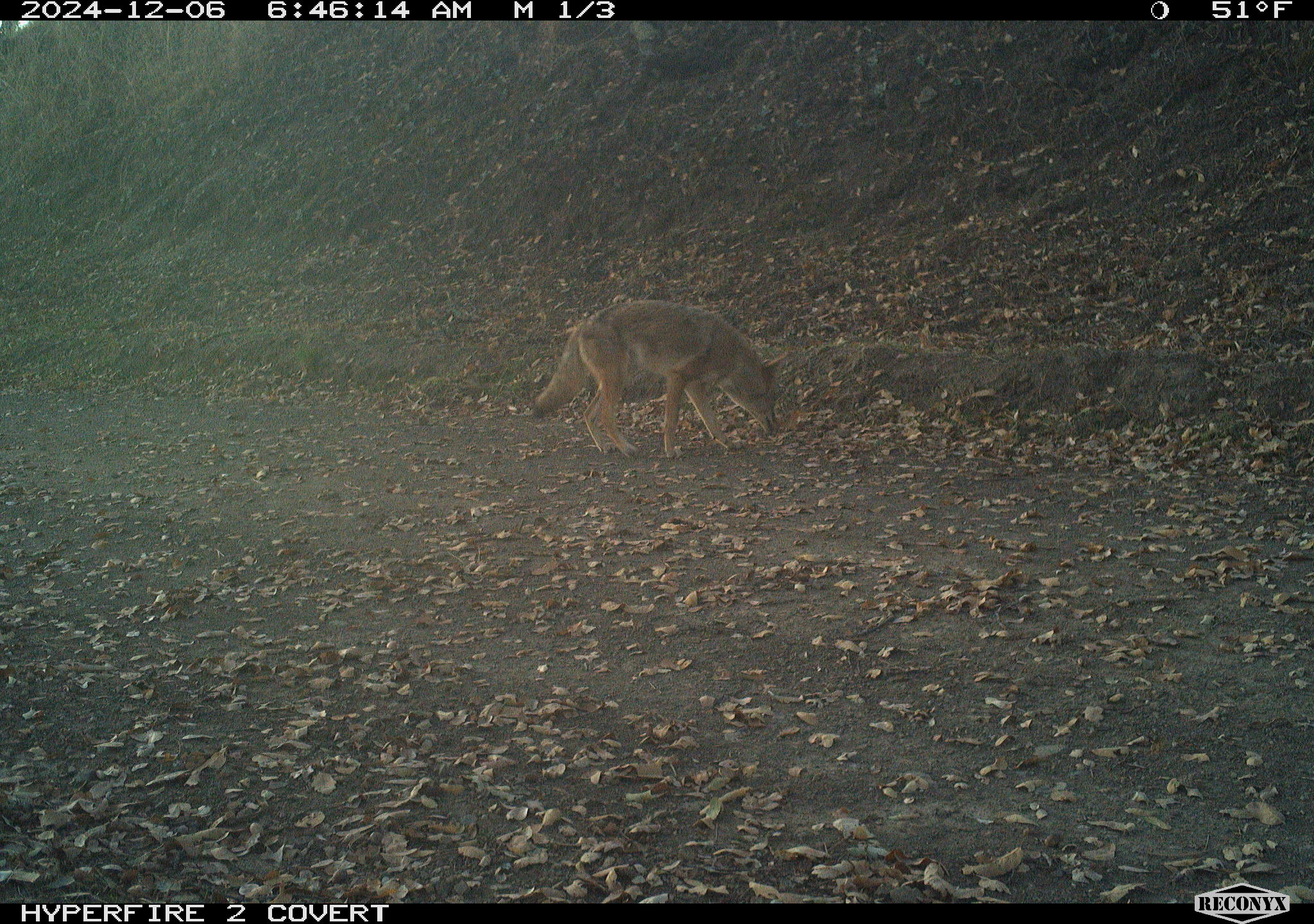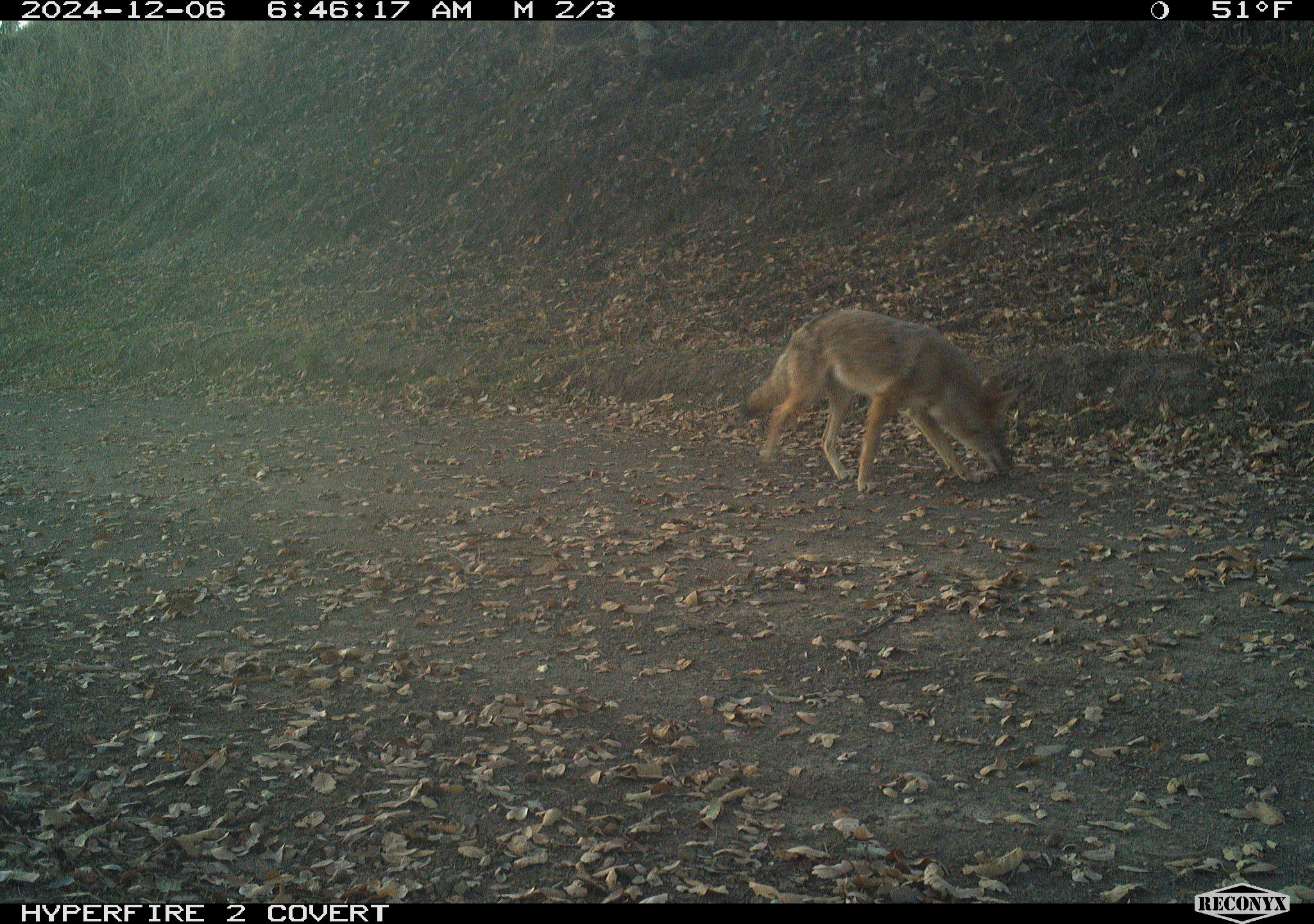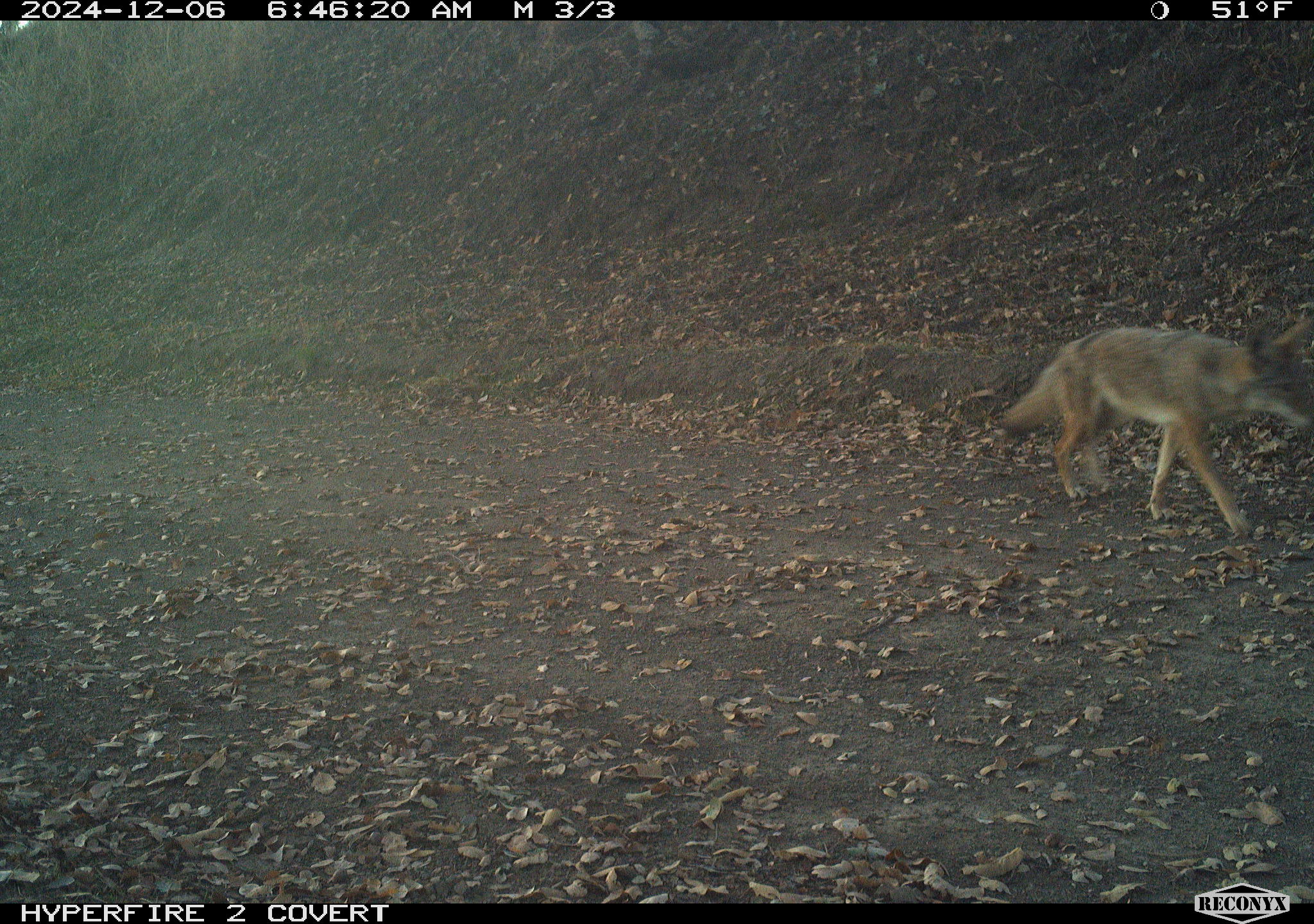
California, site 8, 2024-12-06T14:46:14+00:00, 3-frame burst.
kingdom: Animalia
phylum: Chordata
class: Mammalia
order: Carnivora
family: Canidae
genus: Canis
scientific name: Canis latrans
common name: coyote